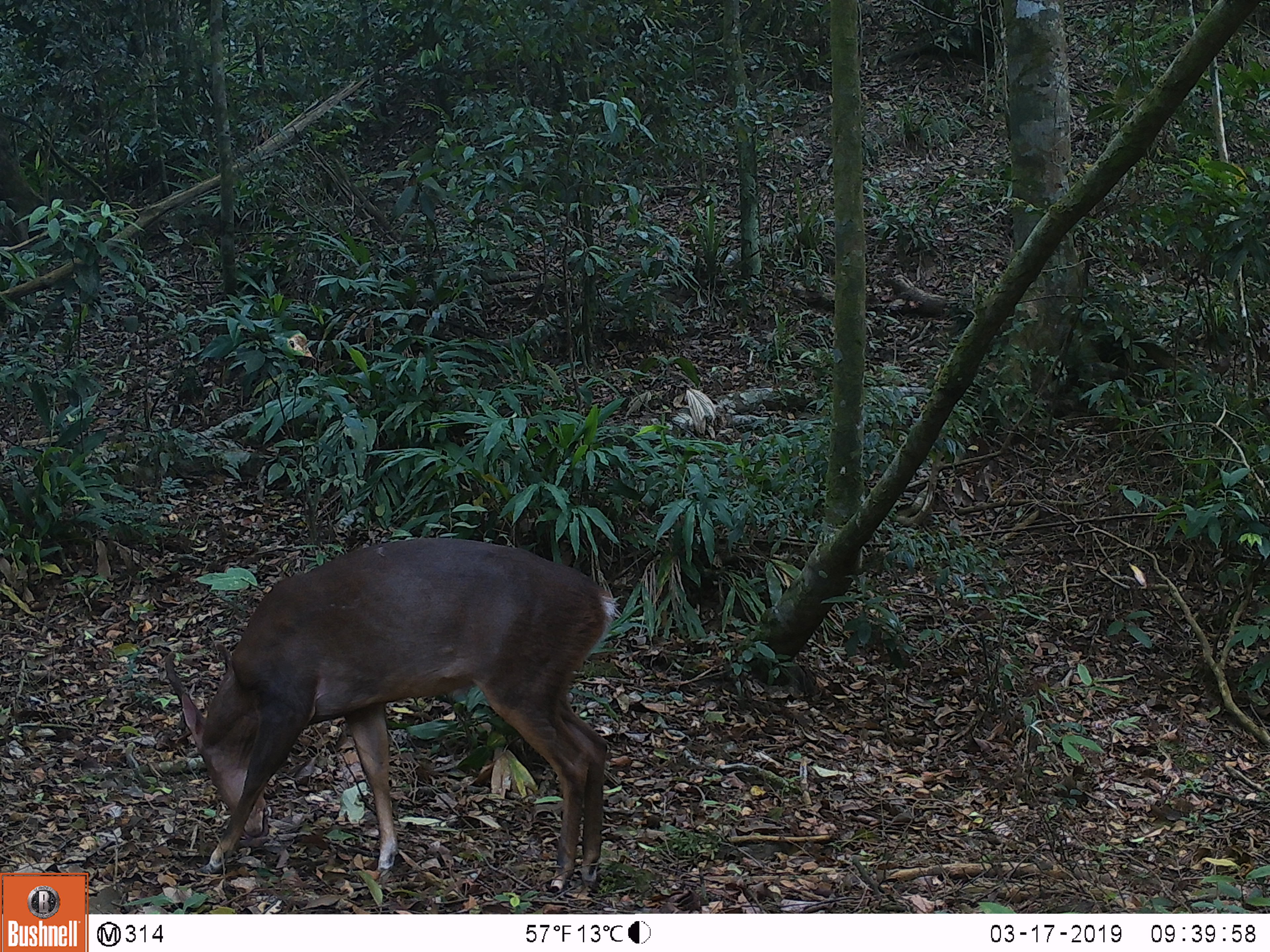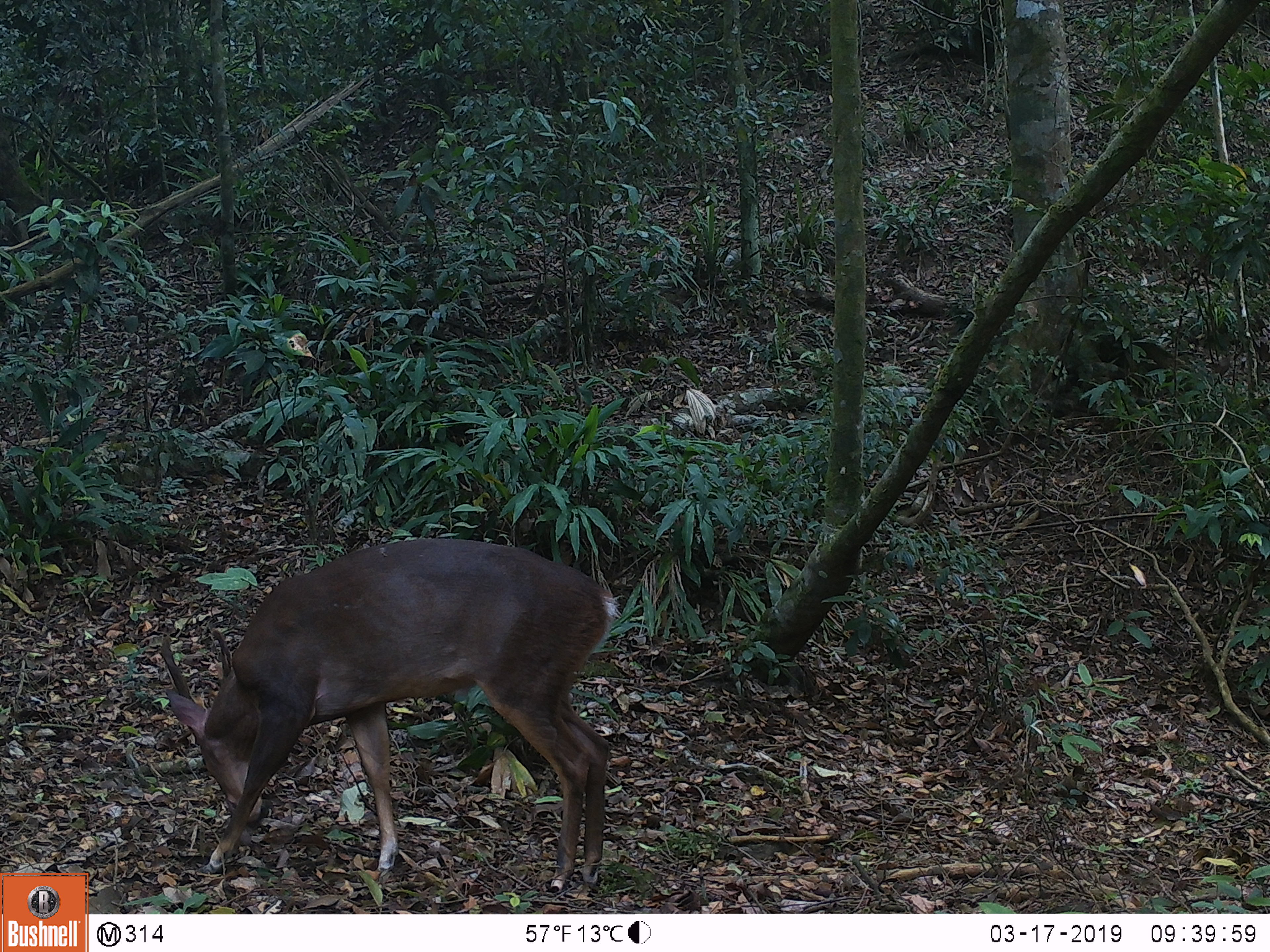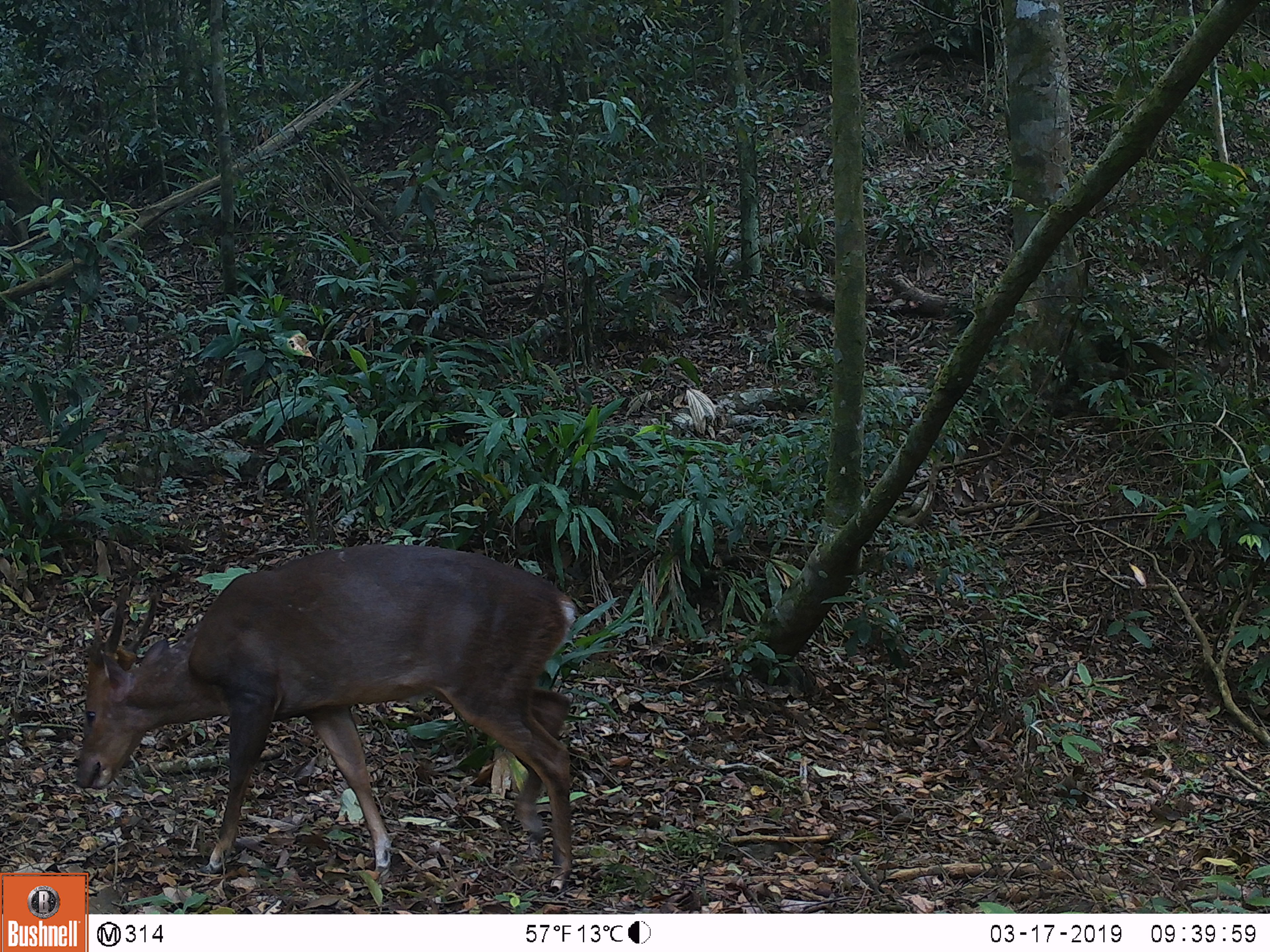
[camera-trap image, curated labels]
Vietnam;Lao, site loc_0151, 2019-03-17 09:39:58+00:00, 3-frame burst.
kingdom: Animalia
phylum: Chordata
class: Mammalia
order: Artiodactyla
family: Cervidae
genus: Muntiacus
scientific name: Muntiacus vuquangensis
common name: large-antlered muntjac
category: large antlered muntjac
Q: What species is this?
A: Large antlered muntjac (large-antlered muntjac) (Muntiacus vuquangensis).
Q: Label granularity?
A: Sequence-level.